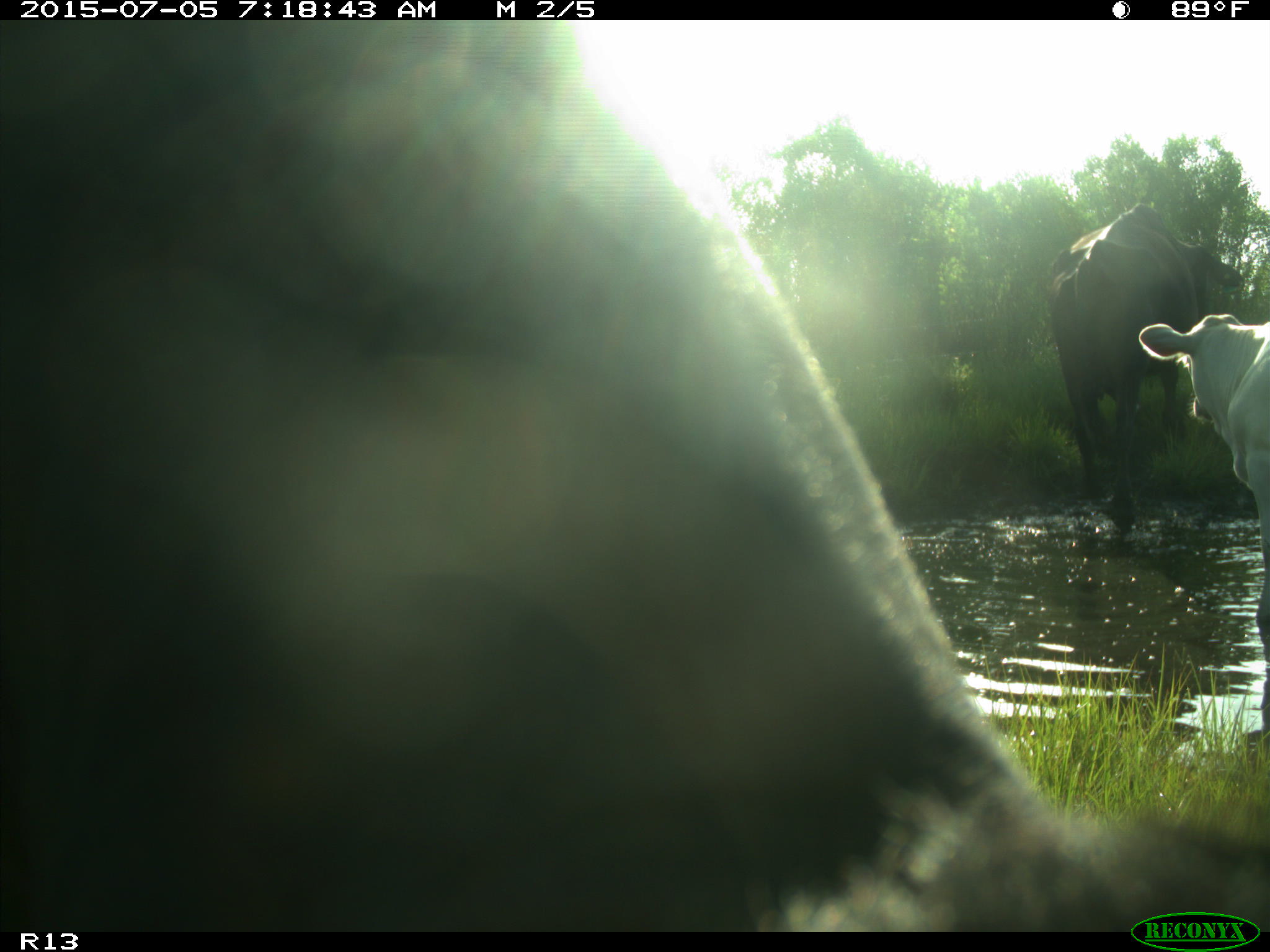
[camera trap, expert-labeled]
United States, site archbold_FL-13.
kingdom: Animalia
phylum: Chordata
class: Mammalia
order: Artiodactyla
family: Bovidae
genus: Bos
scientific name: Bos taurus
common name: domestic cow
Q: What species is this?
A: Bos taurus (domestic cow).